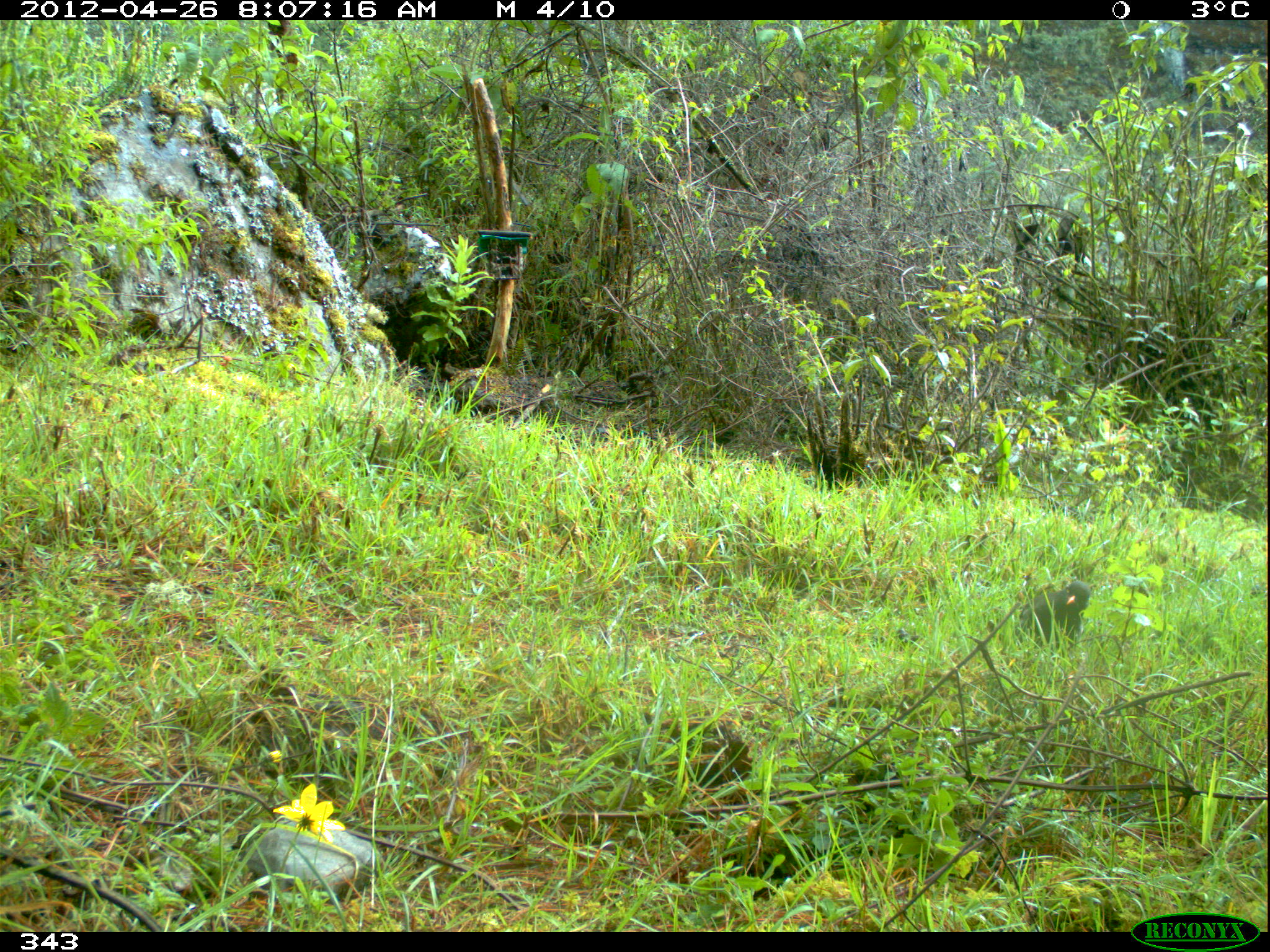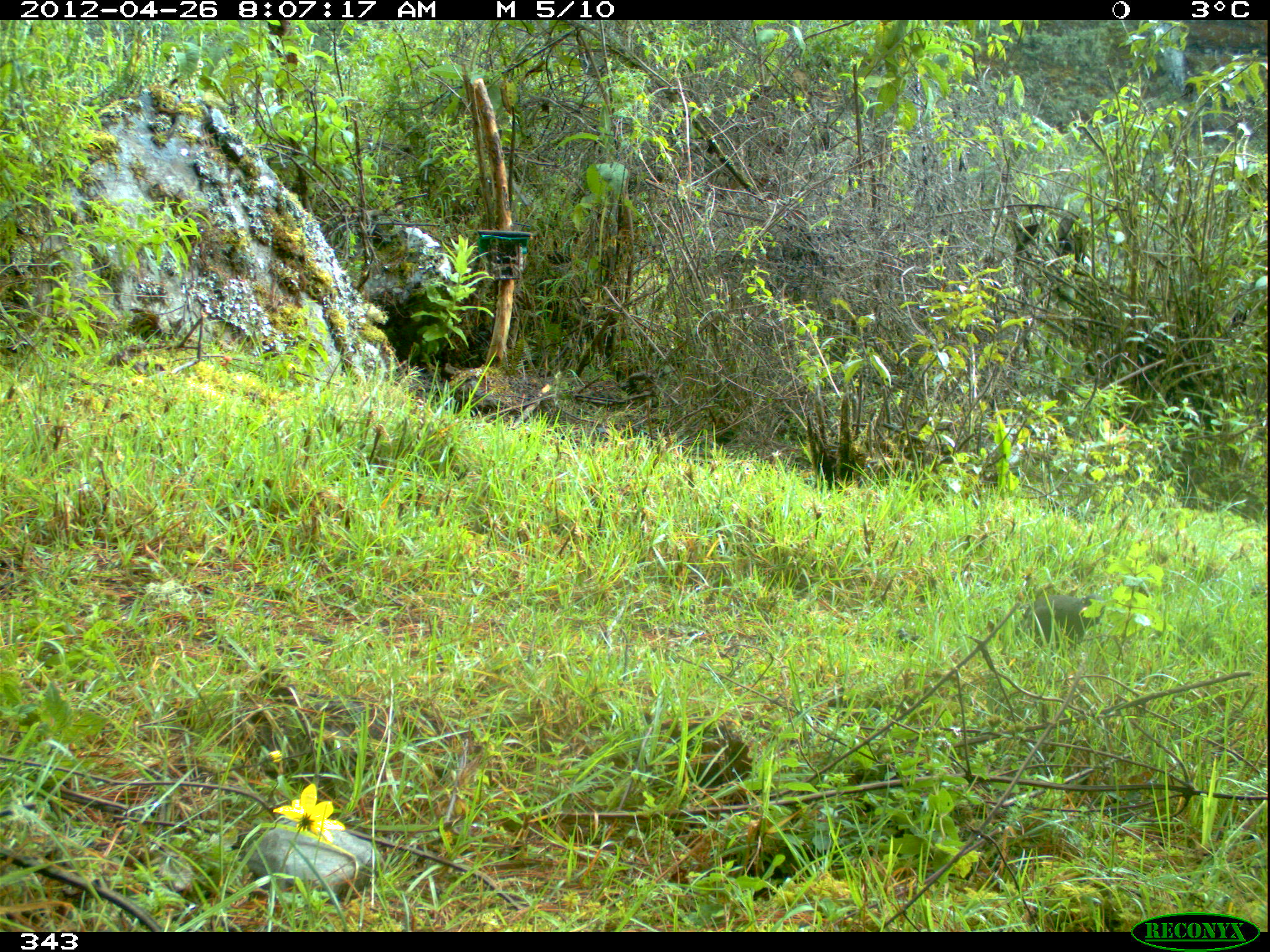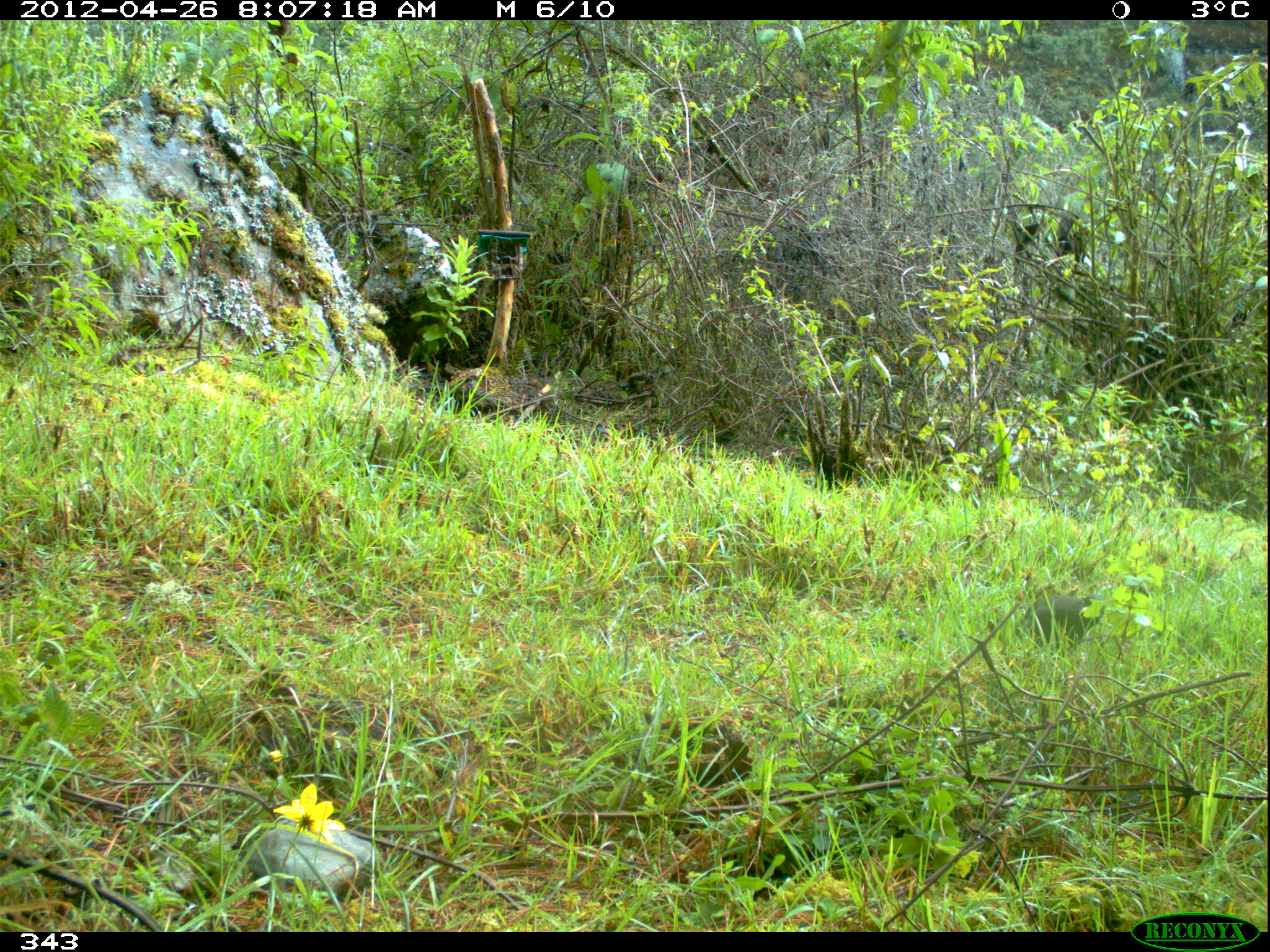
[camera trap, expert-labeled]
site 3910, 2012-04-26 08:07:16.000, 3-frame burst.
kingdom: Animalia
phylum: Chordata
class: Aves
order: Passeriformes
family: Turdidae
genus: Turdus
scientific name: Turdus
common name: true thrushes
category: turdus sp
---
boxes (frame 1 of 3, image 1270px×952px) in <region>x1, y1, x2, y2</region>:
turdus sp: <region>1015, 580, 1092, 650</region>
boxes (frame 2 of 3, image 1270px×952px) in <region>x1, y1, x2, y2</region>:
turdus sp: <region>1015, 588, 1105, 652</region>